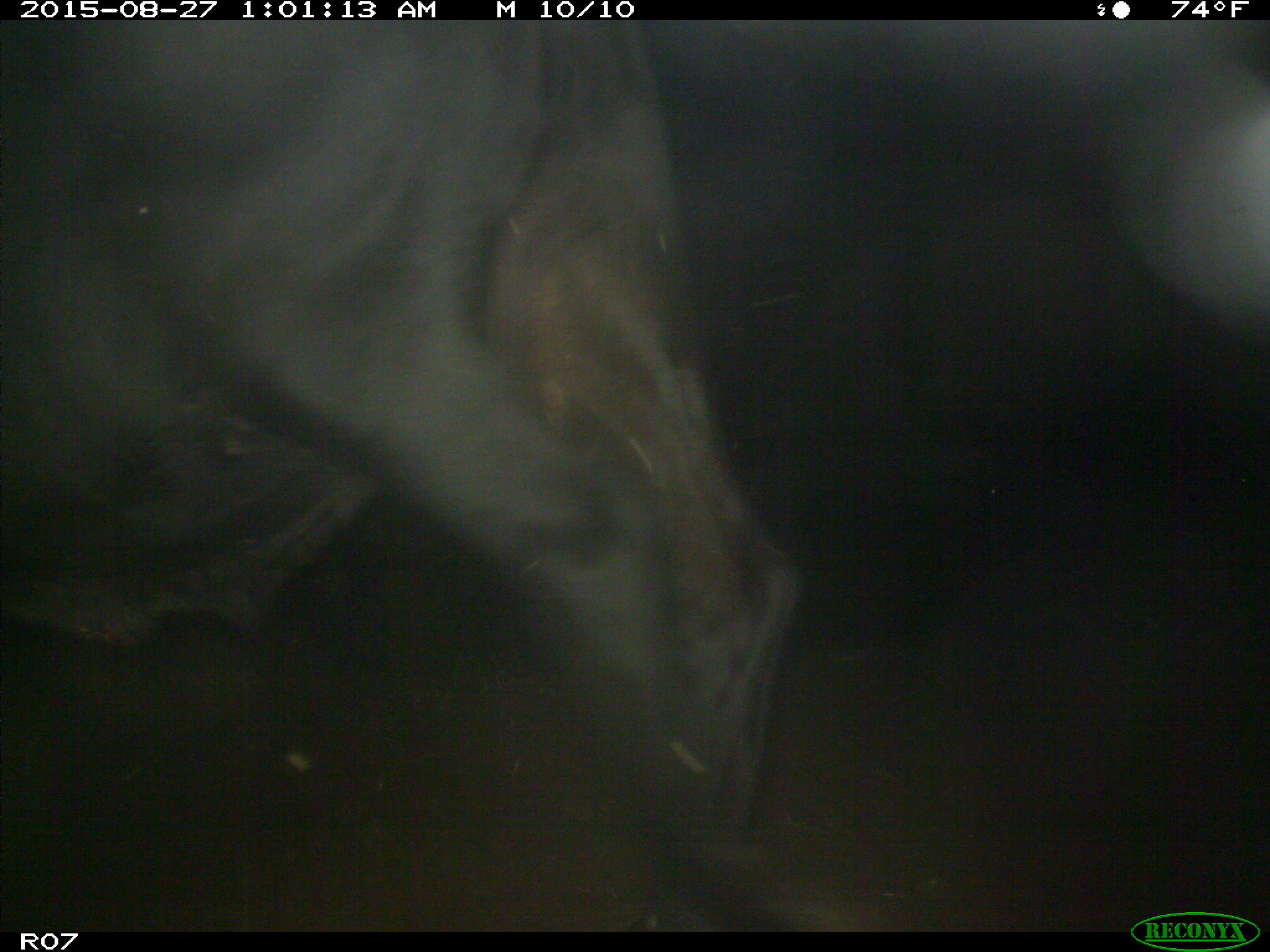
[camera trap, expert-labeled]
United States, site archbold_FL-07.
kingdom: Animalia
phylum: Chordata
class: Mammalia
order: Artiodactyla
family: Bovidae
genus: Bos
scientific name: Bos taurus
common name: domestic cow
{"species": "Bos taurus (domestic cow)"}